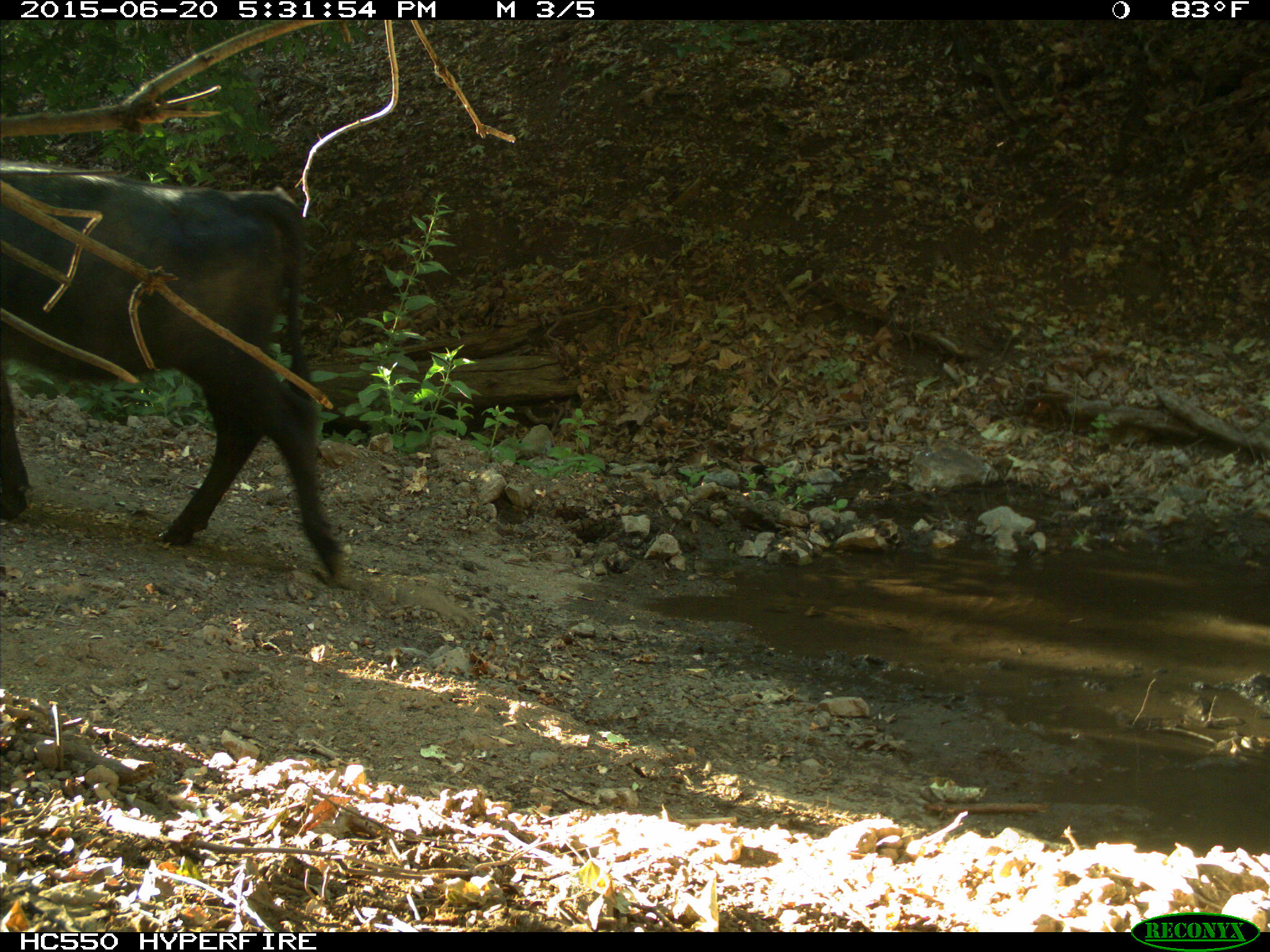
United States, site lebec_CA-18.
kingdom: Animalia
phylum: Chordata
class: Mammalia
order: Artiodactyla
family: Bovidae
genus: Bos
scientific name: Bos taurus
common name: domestic cow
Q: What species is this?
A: Bos taurus (domestic cow).